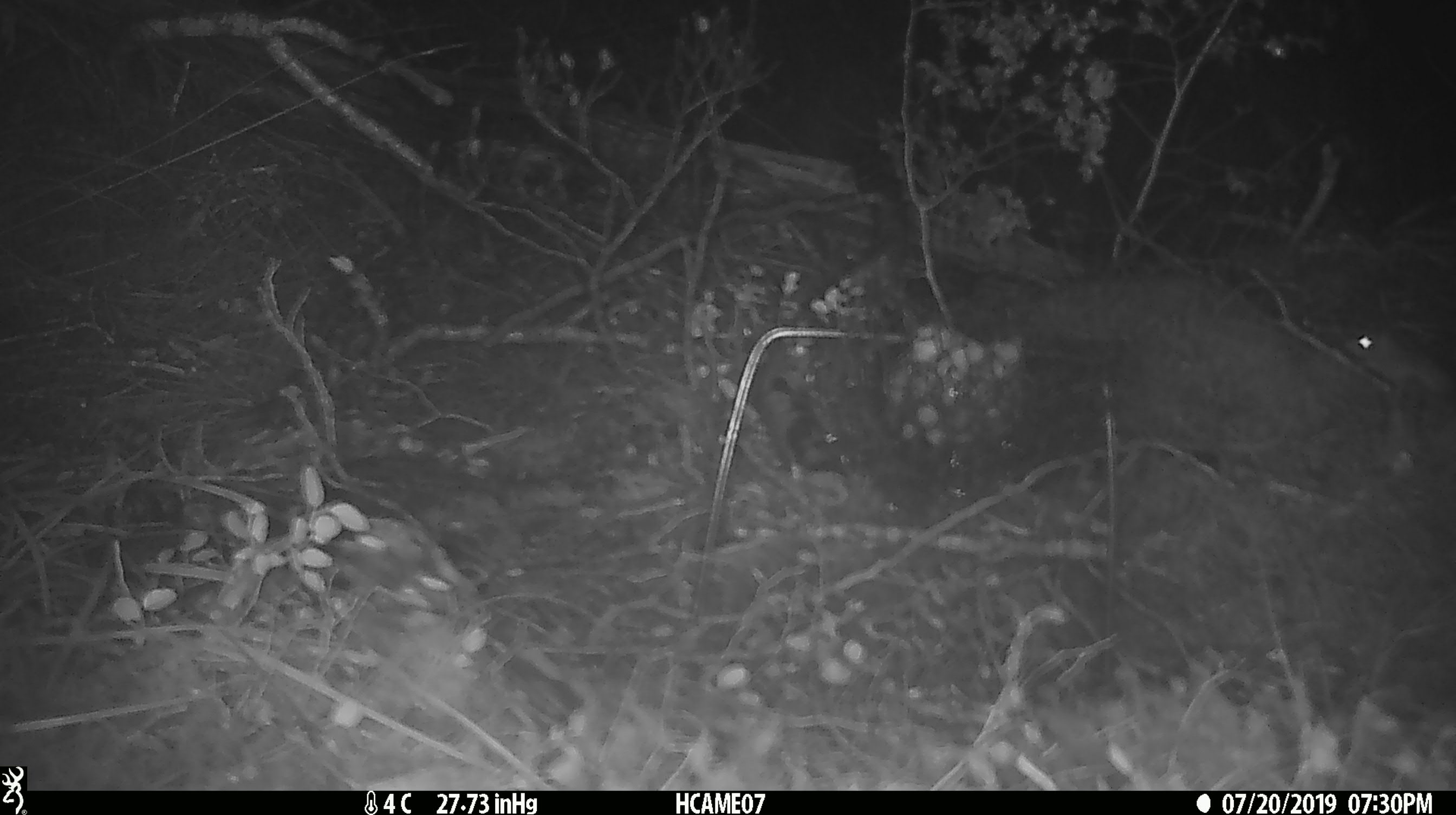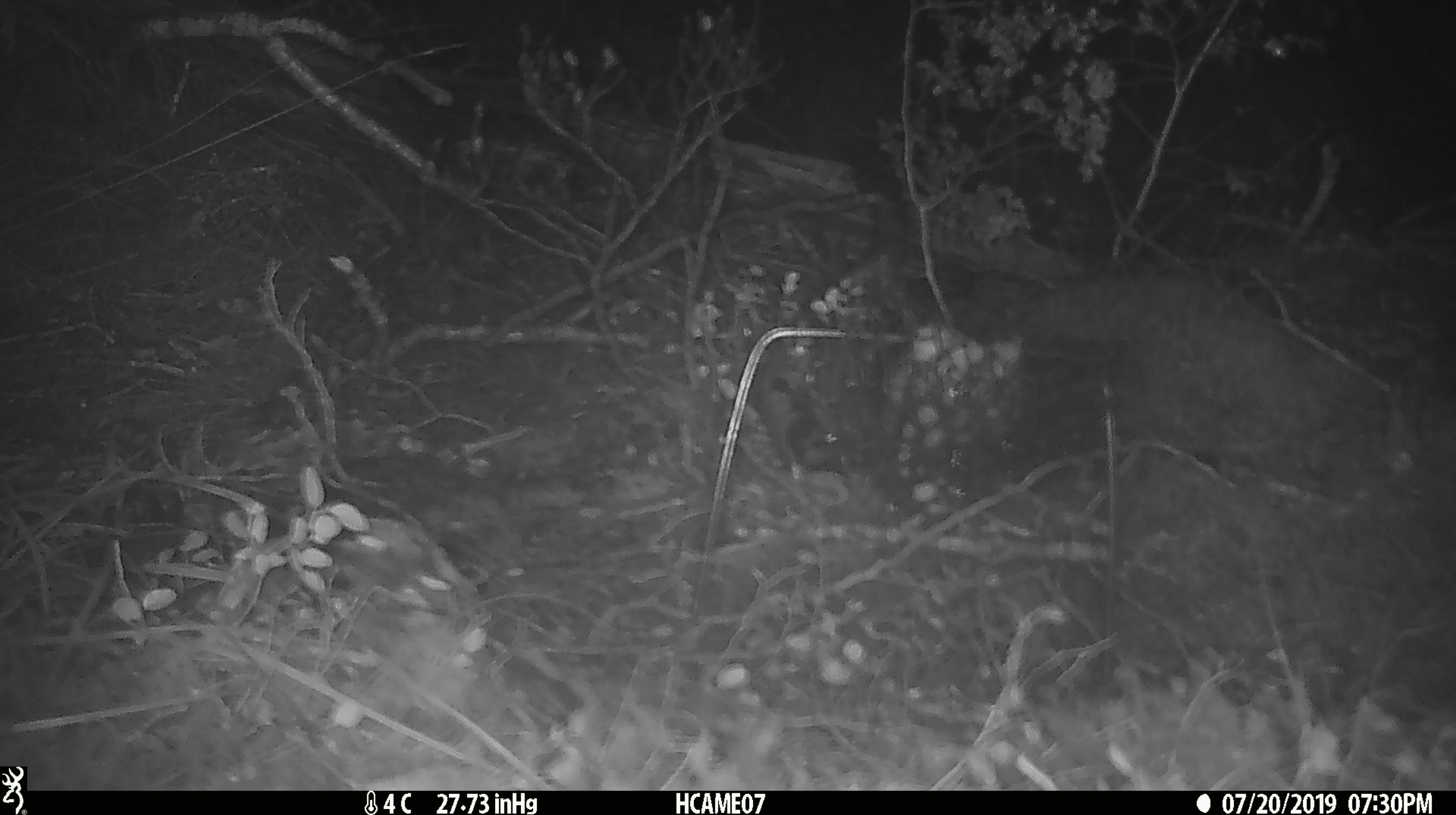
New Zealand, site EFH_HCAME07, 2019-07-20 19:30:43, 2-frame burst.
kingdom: Animalia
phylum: Chordata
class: Mammalia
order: Rodentia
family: Muridae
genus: Mus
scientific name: Mus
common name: mouse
Mouse (Mus).